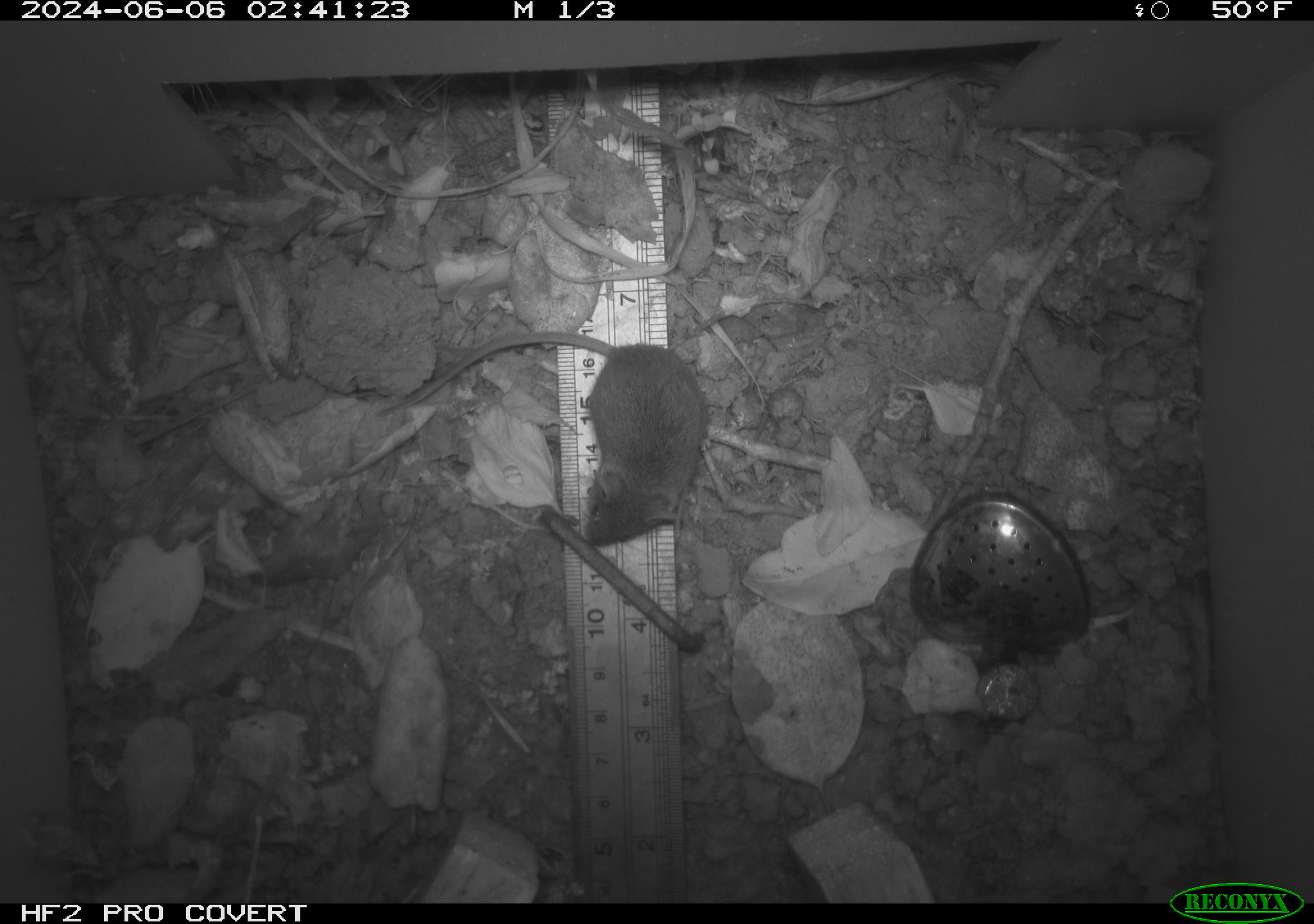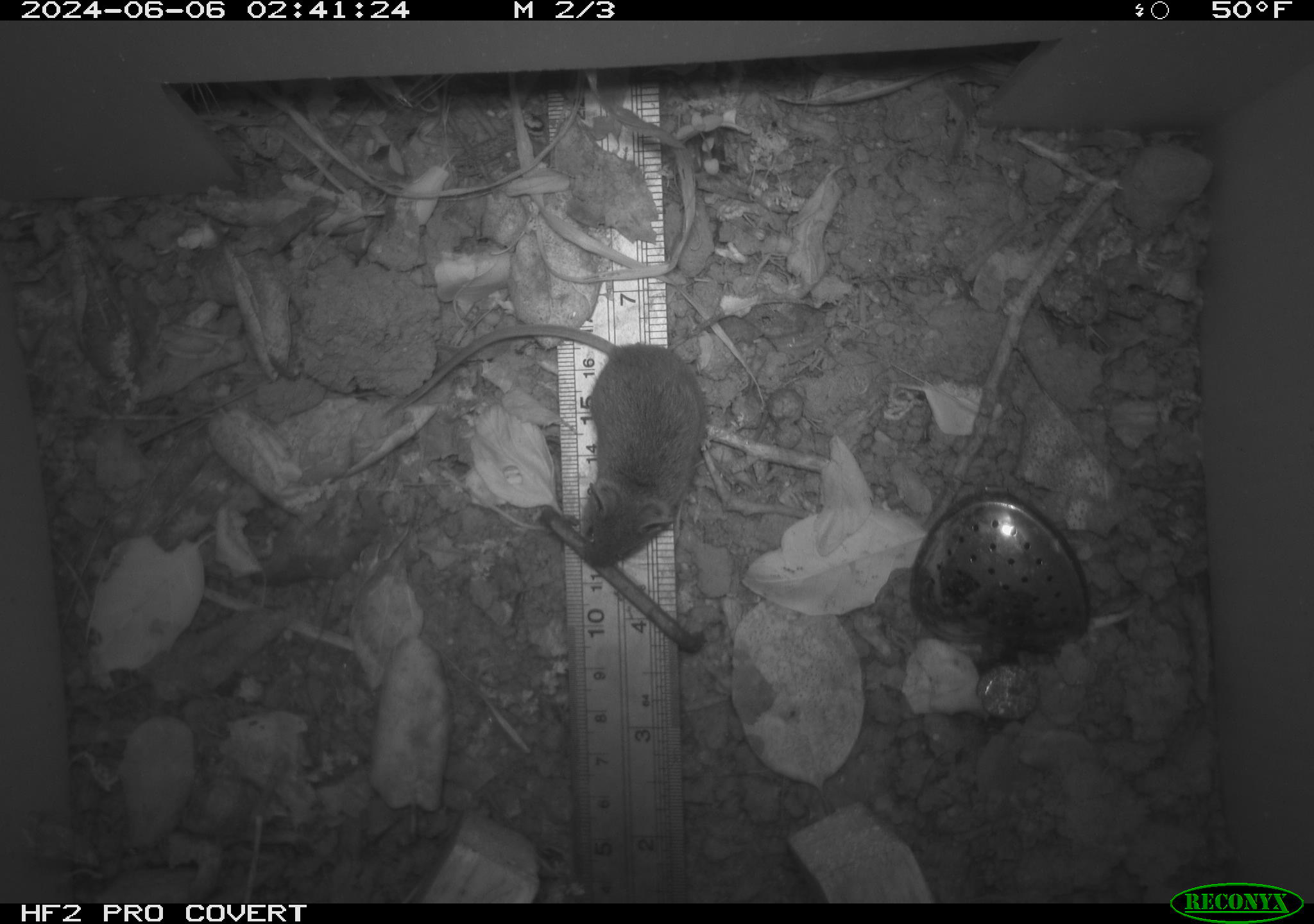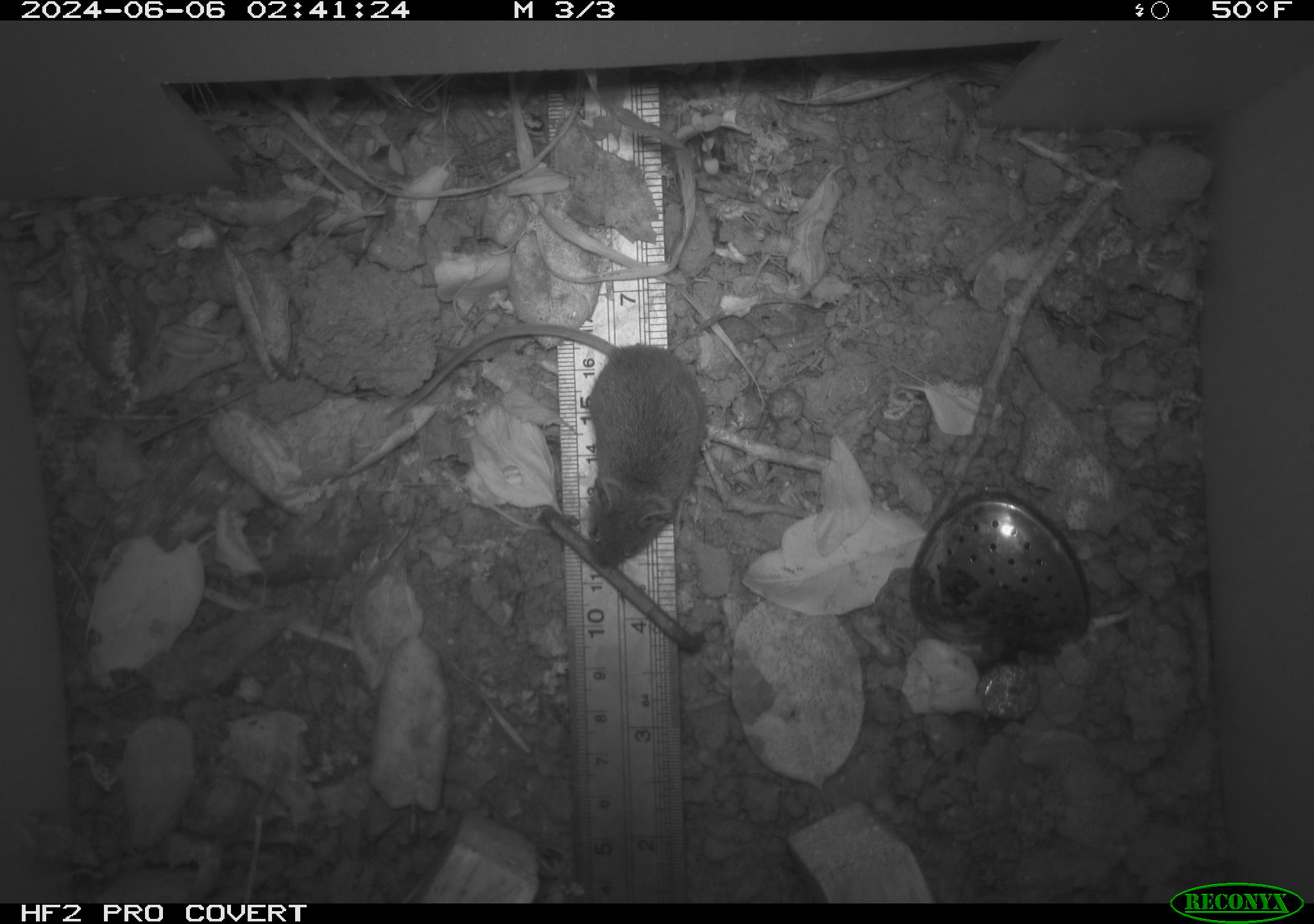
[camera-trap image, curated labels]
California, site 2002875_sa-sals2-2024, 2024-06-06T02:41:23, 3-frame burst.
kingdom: Animalia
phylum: Chordata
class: Mammalia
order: Rodentia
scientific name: Rodentia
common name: mouse species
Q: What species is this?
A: Mouse species (Rodentia).